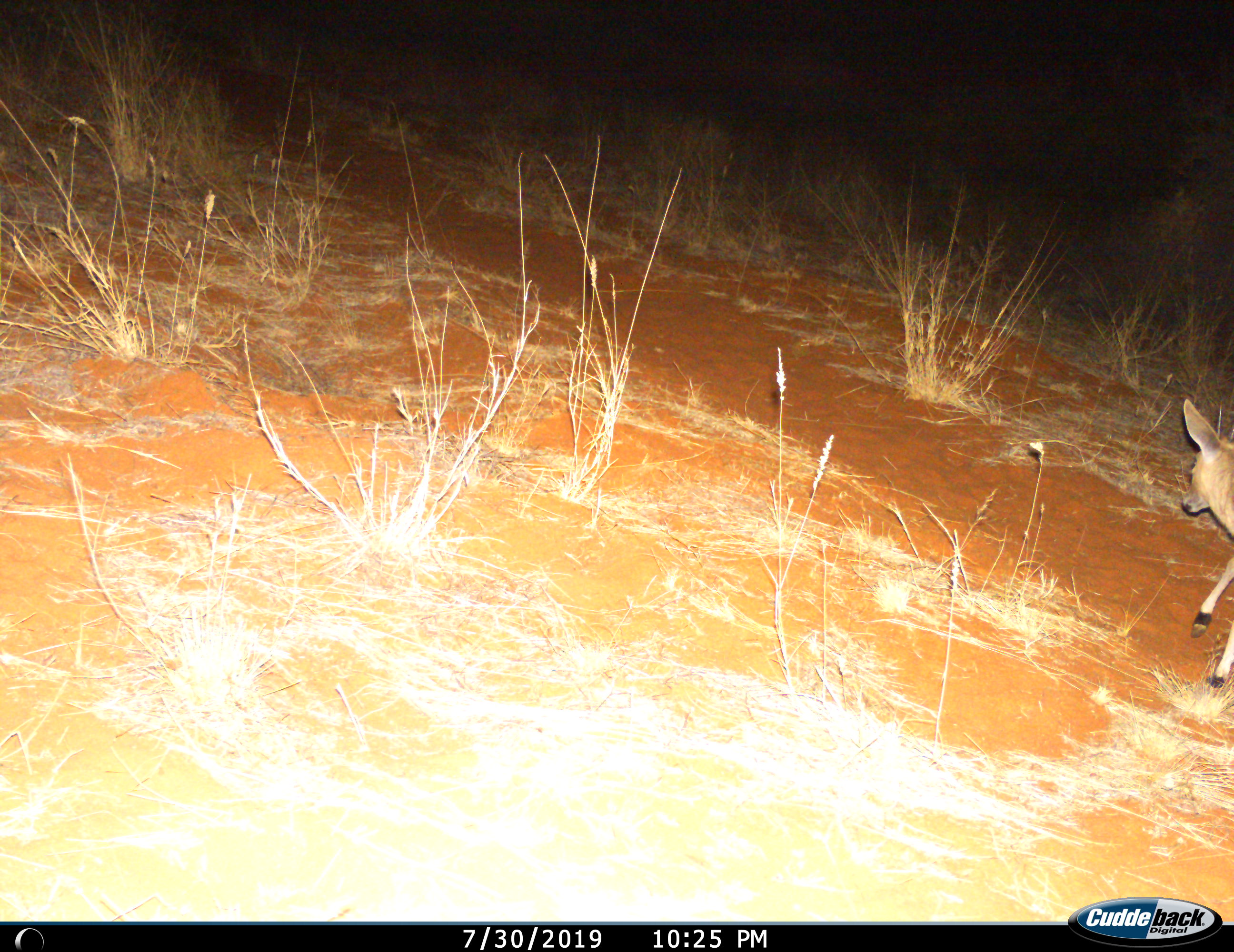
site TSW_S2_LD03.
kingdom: Animalia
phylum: Chordata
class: Mammalia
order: Artiodactyla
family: Bovidae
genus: Sylvicapra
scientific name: Sylvicapra grimmia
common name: common duiker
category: duikercommongrey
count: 1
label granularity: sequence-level